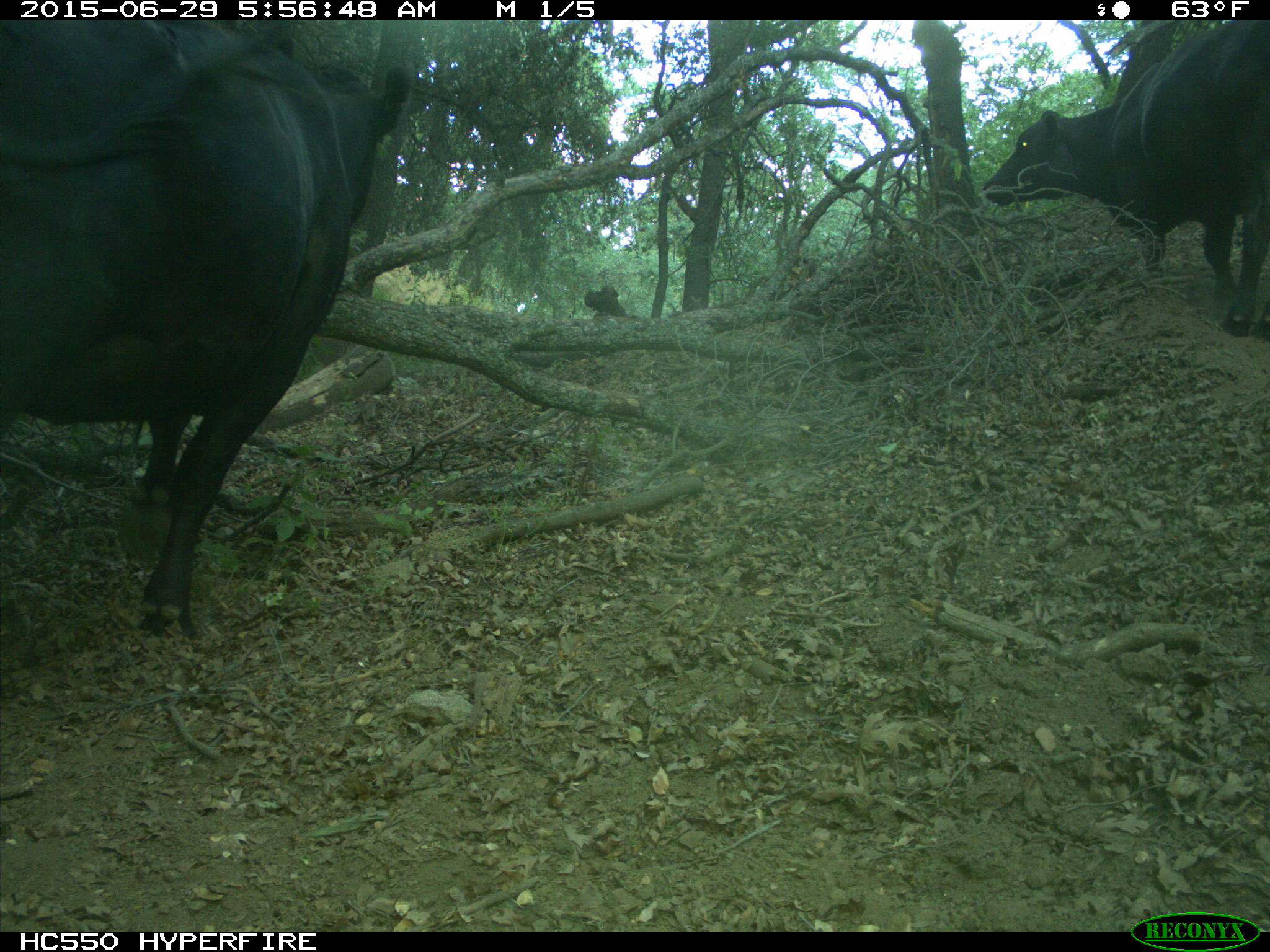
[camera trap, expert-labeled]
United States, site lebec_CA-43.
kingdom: Animalia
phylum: Chordata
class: Mammalia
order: Artiodactyla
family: Bovidae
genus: Bos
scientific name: Bos taurus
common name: domestic cow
Bos taurus (domestic cow).